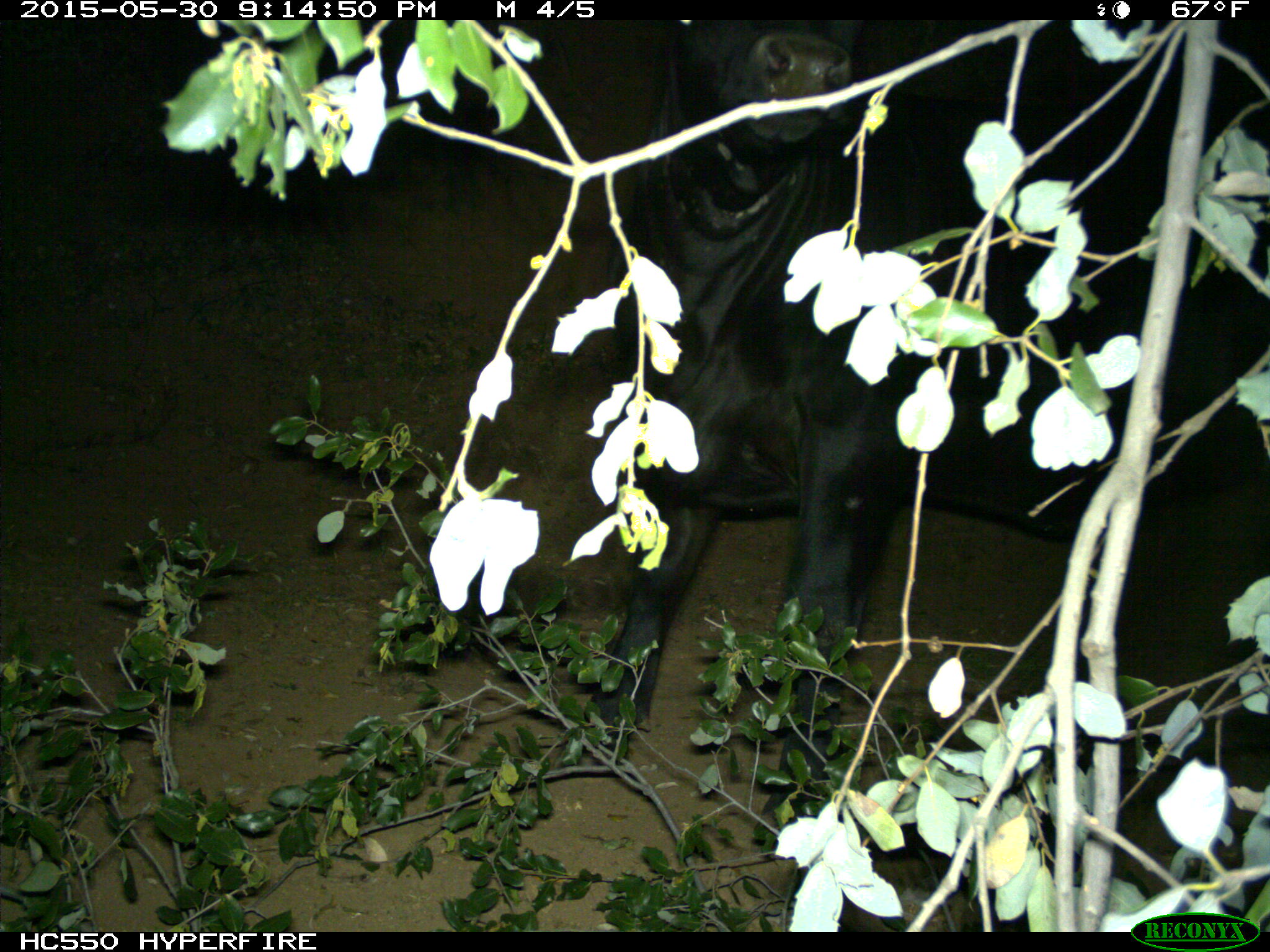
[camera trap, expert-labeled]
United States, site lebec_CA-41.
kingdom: Animalia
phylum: Chordata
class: Mammalia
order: Artiodactyla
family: Bovidae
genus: Bos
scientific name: Bos taurus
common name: domestic cow